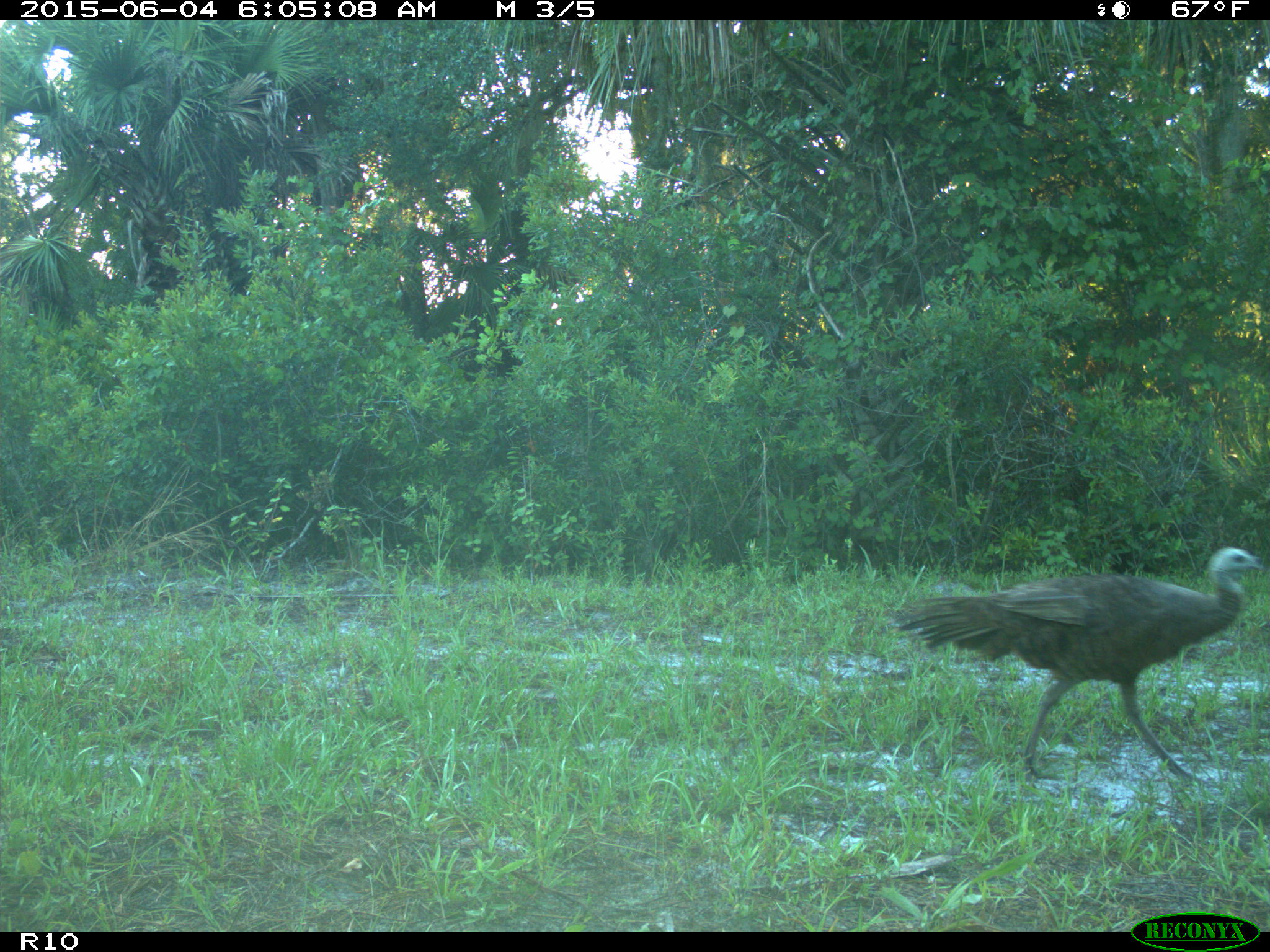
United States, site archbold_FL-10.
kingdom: Animalia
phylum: Chordata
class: Aves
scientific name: Aves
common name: birds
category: unidentified bird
Unidentified bird (birds) (Aves).